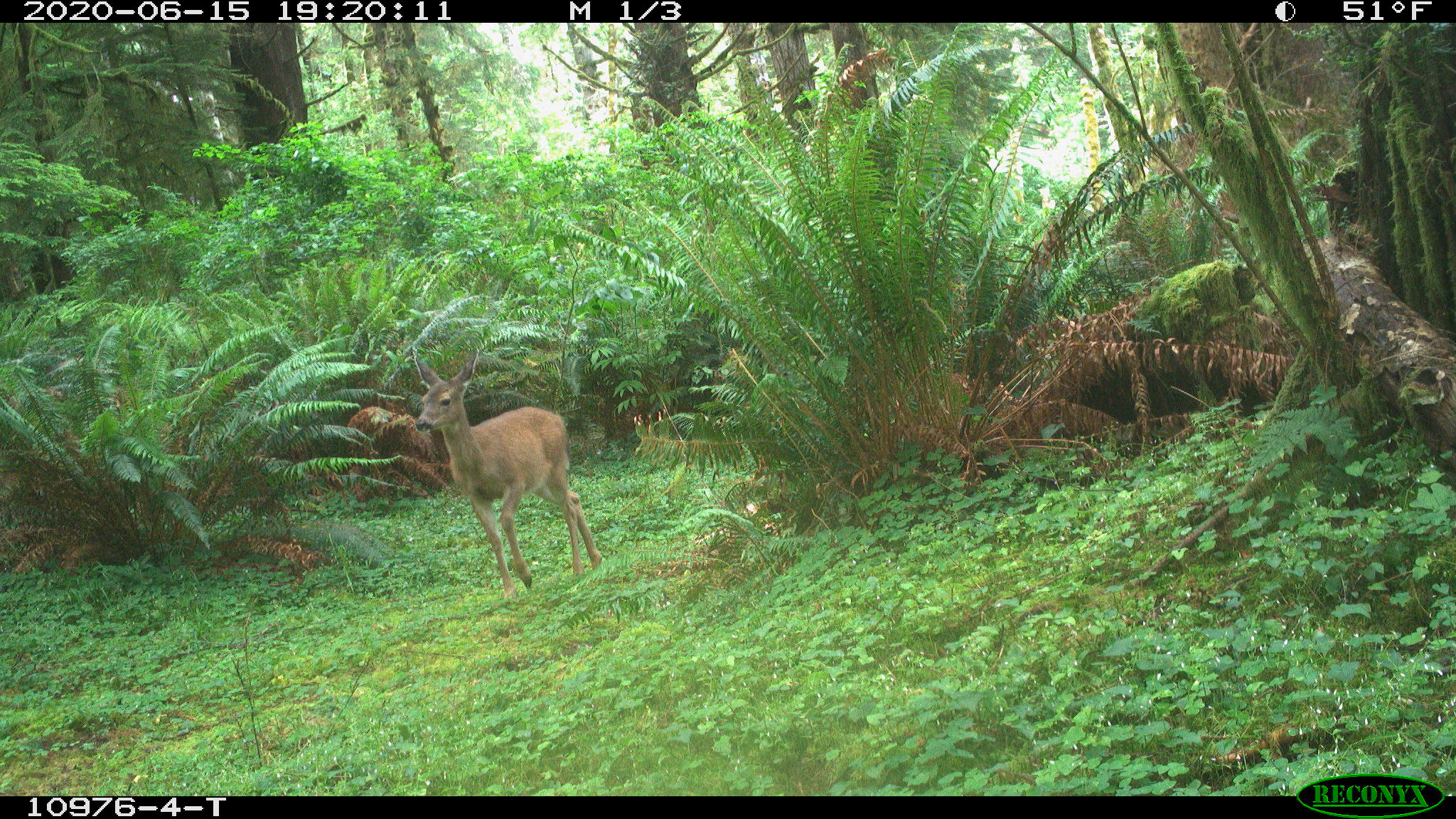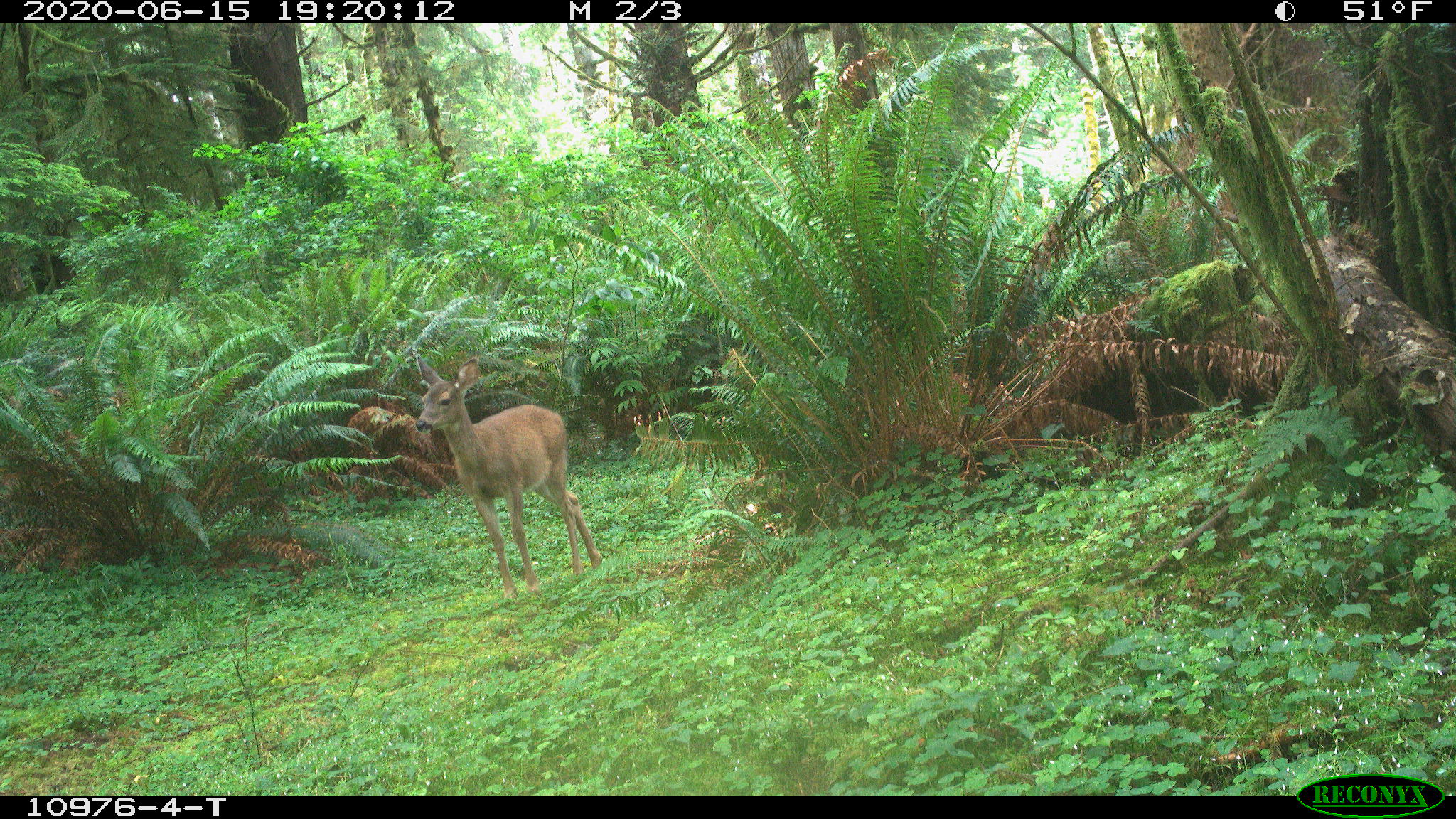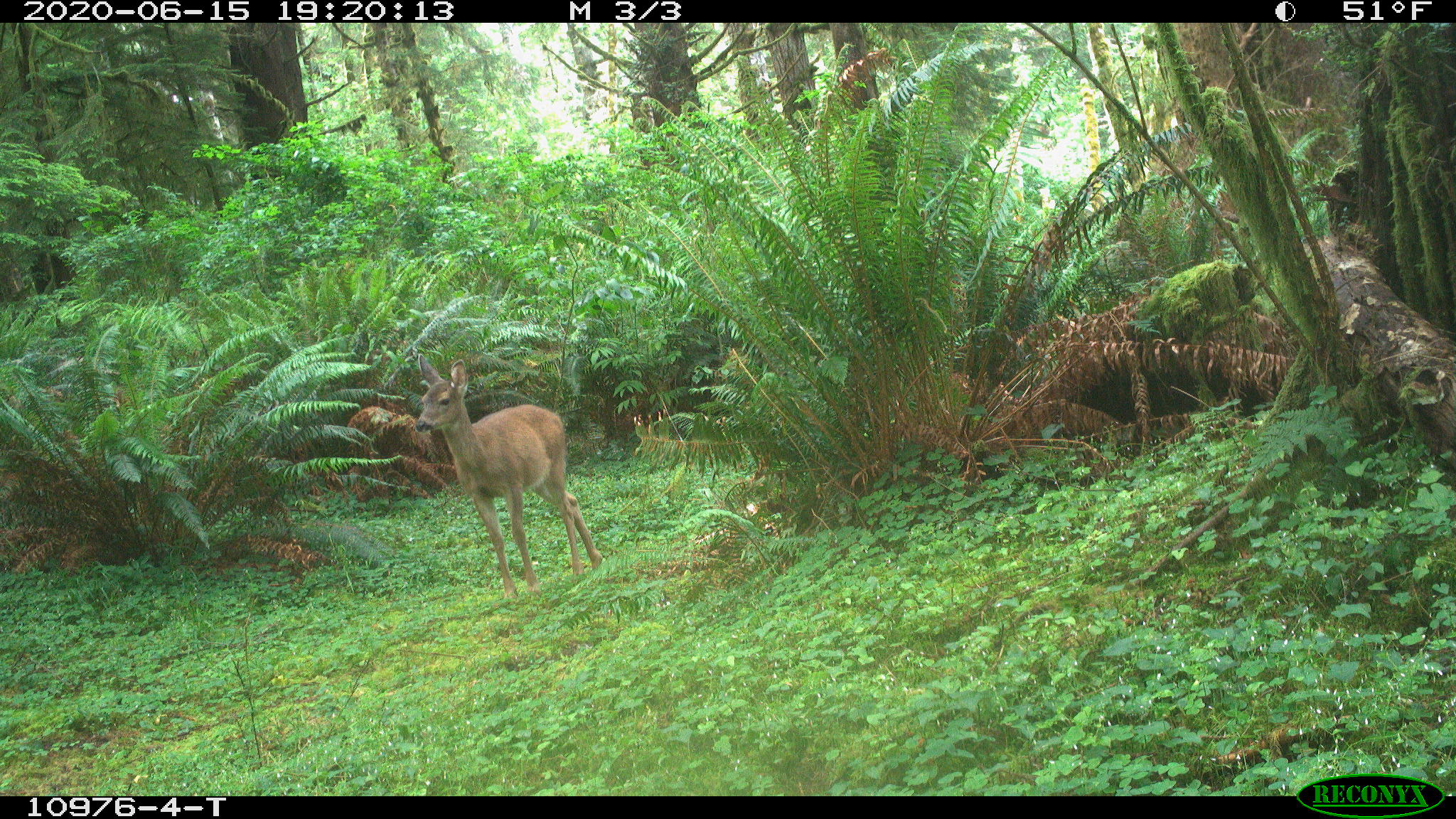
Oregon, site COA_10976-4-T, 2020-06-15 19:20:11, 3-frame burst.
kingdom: Animalia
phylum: Chordata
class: Mammalia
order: Artiodactyla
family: Cervidae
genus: Odocoileus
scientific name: Odocoileus hemionus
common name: black-tailed deer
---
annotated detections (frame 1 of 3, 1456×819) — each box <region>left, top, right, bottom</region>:
black-tailed deer: <region>399, 338, 607, 592</region>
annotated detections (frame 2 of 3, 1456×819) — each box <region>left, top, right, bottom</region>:
black-tailed deer: <region>402, 346, 603, 597</region>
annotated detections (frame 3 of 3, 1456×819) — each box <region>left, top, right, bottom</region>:
black-tailed deer: <region>402, 351, 611, 588</region>